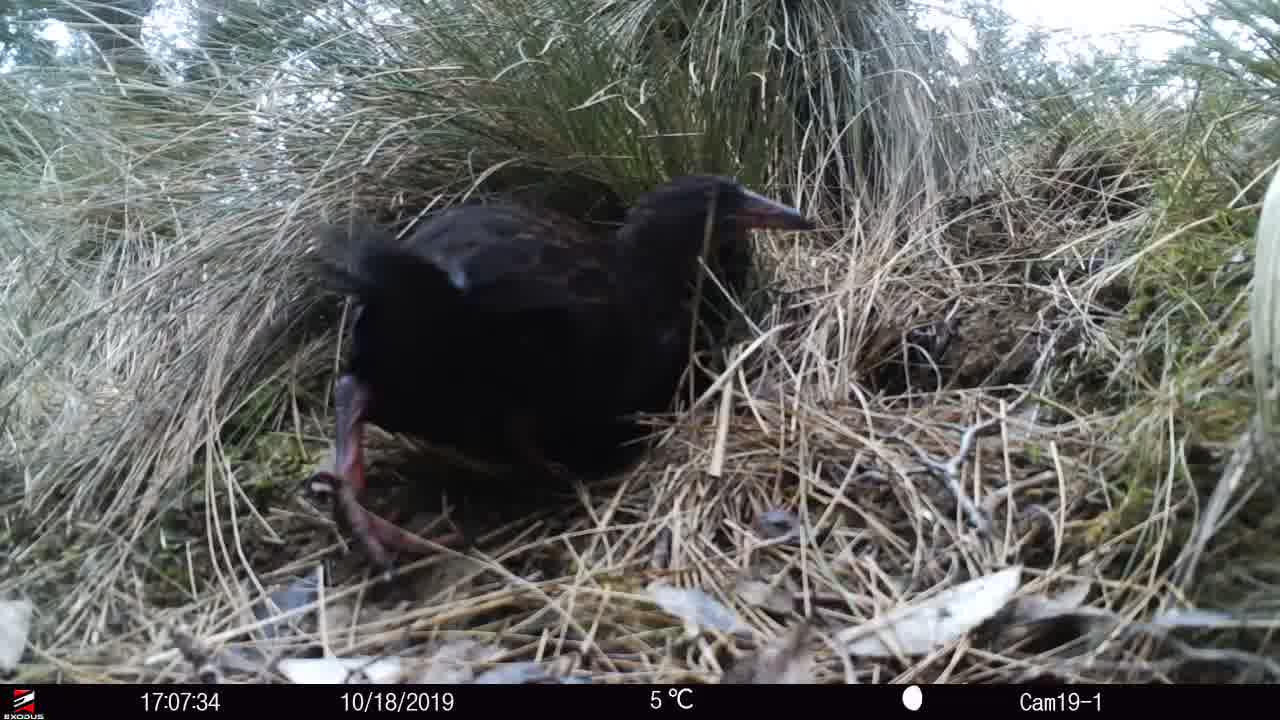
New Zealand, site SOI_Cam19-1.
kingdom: Animalia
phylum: Chordata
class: Aves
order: Gruiformes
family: Rallidae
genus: Gallirallus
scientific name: Gallirallus australis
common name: weka